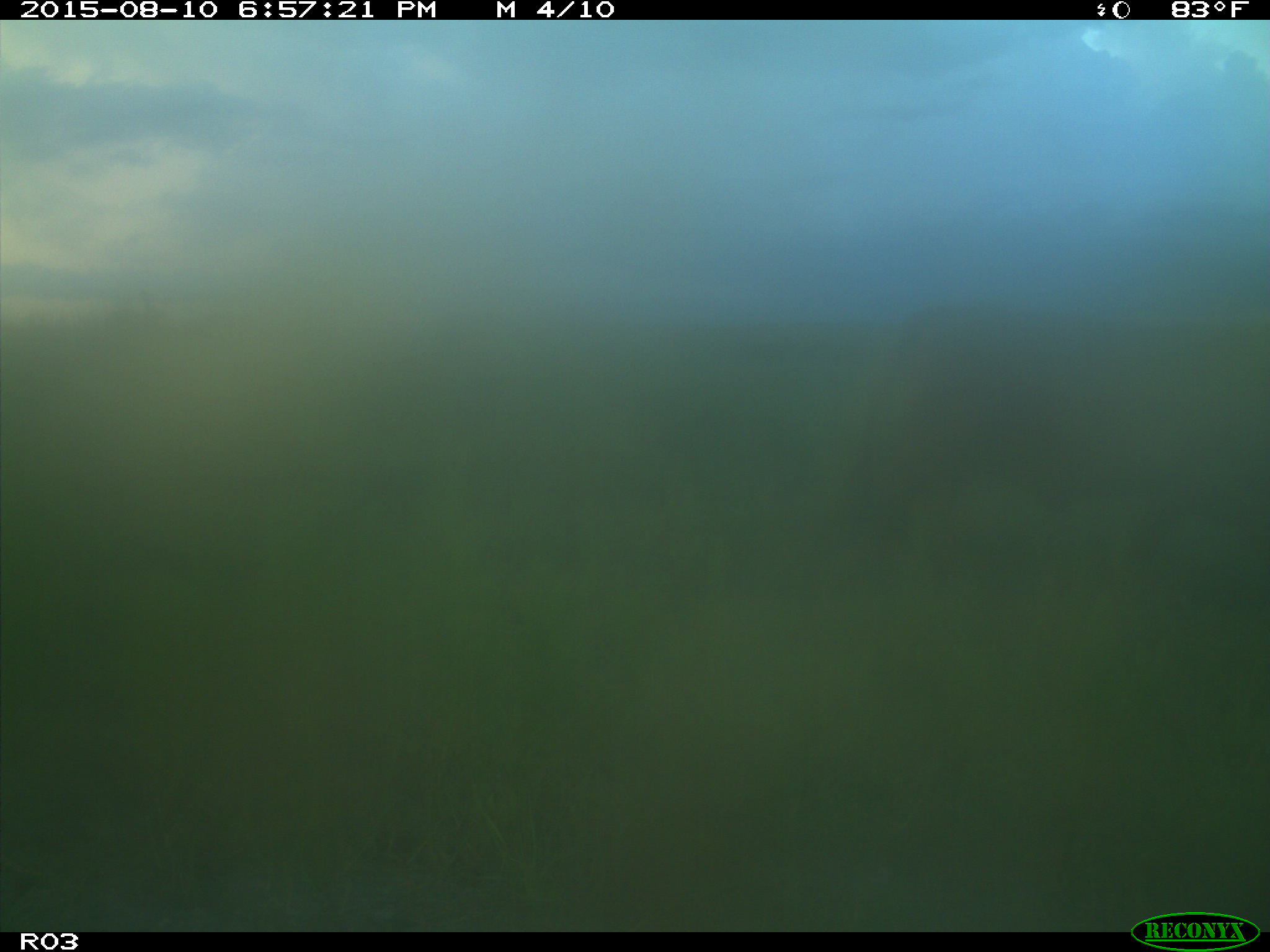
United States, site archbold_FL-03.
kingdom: Animalia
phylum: Chordata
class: Mammalia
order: Artiodactyla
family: Bovidae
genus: Bos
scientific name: Bos taurus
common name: domestic cow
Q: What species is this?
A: Bos taurus (domestic cow).